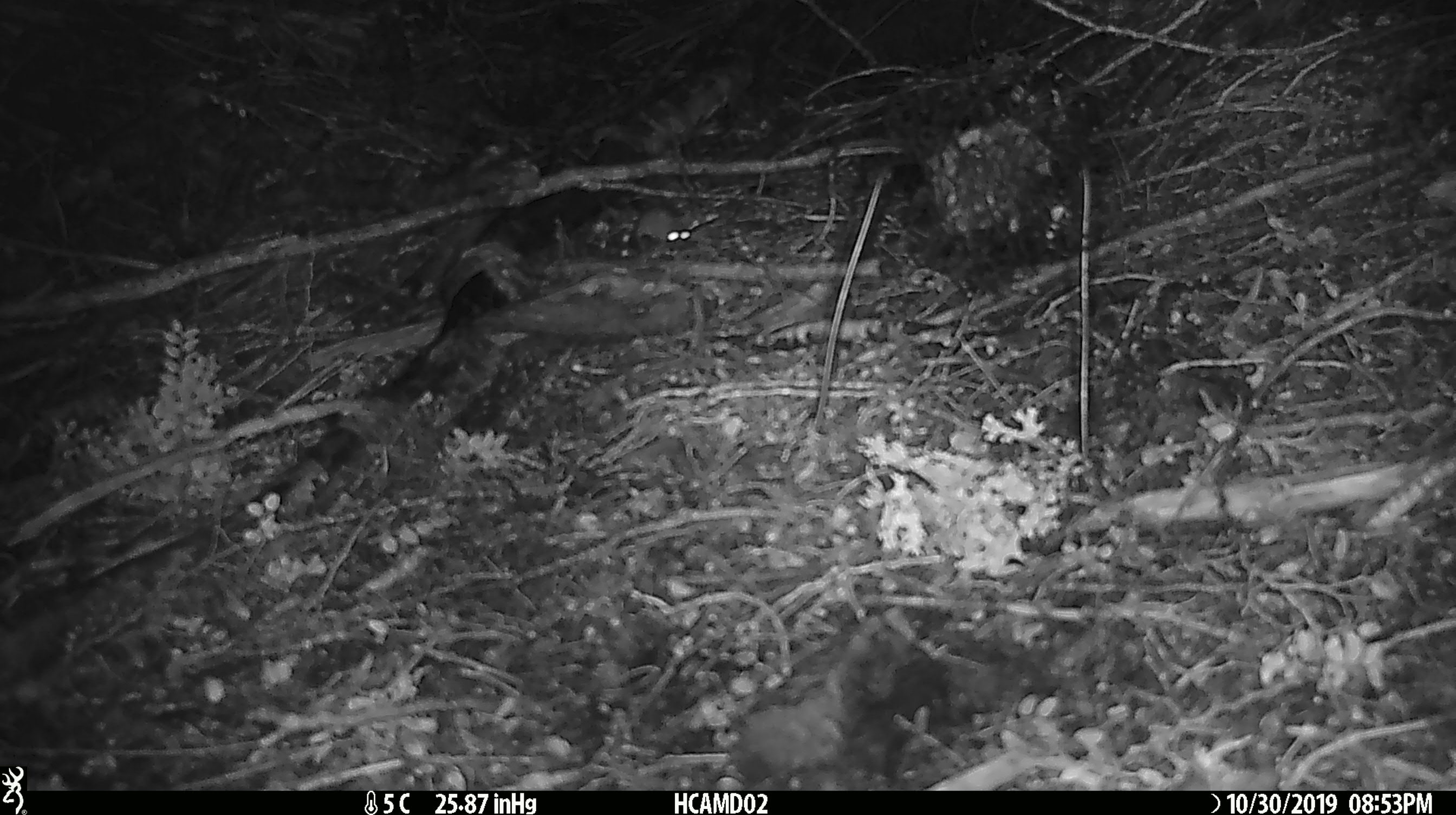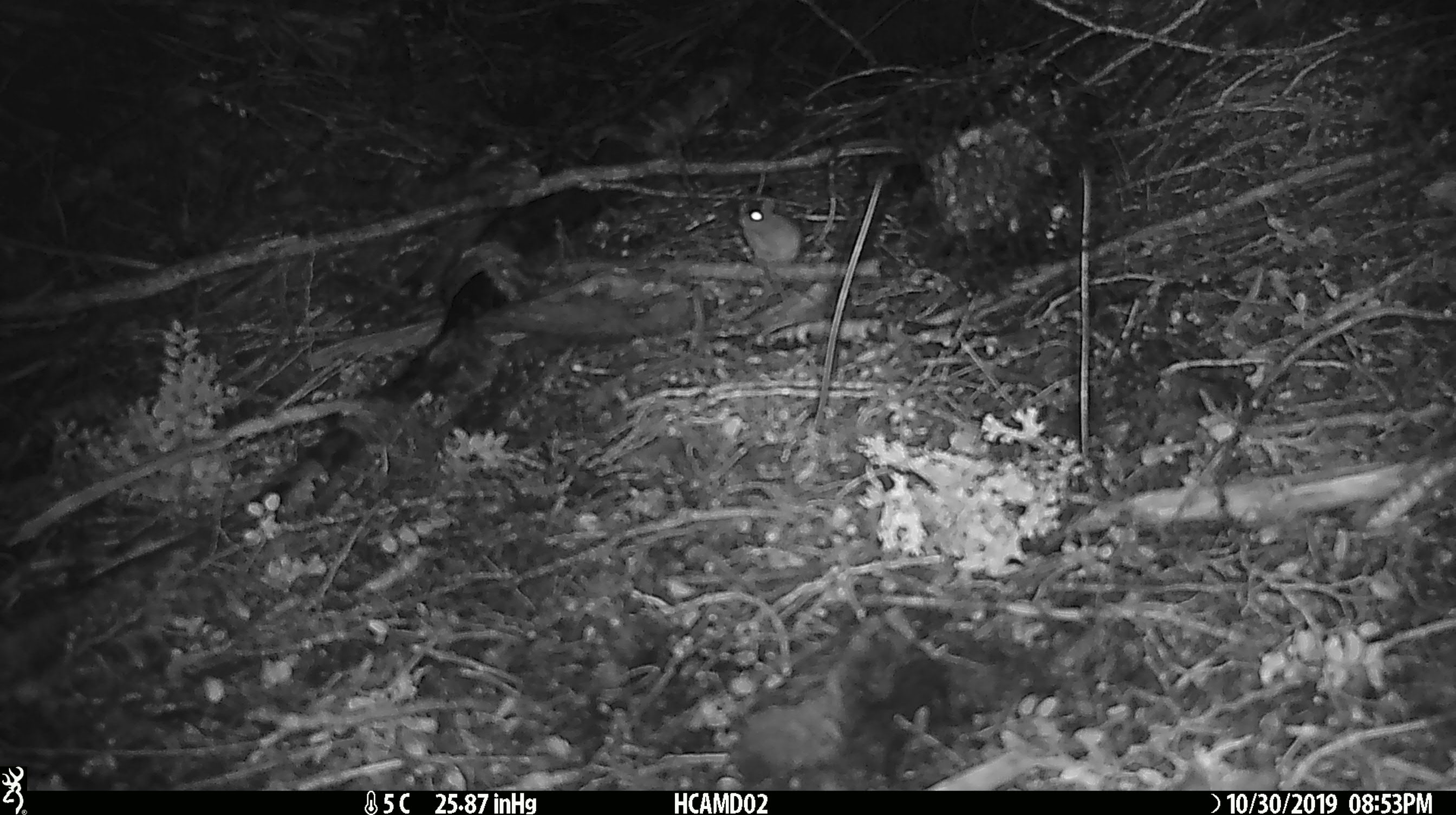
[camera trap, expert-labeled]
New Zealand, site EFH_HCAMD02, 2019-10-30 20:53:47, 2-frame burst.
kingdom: Animalia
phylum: Chordata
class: Mammalia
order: Rodentia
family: Muridae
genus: Mus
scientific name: Mus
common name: mouse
Mouse (Mus).